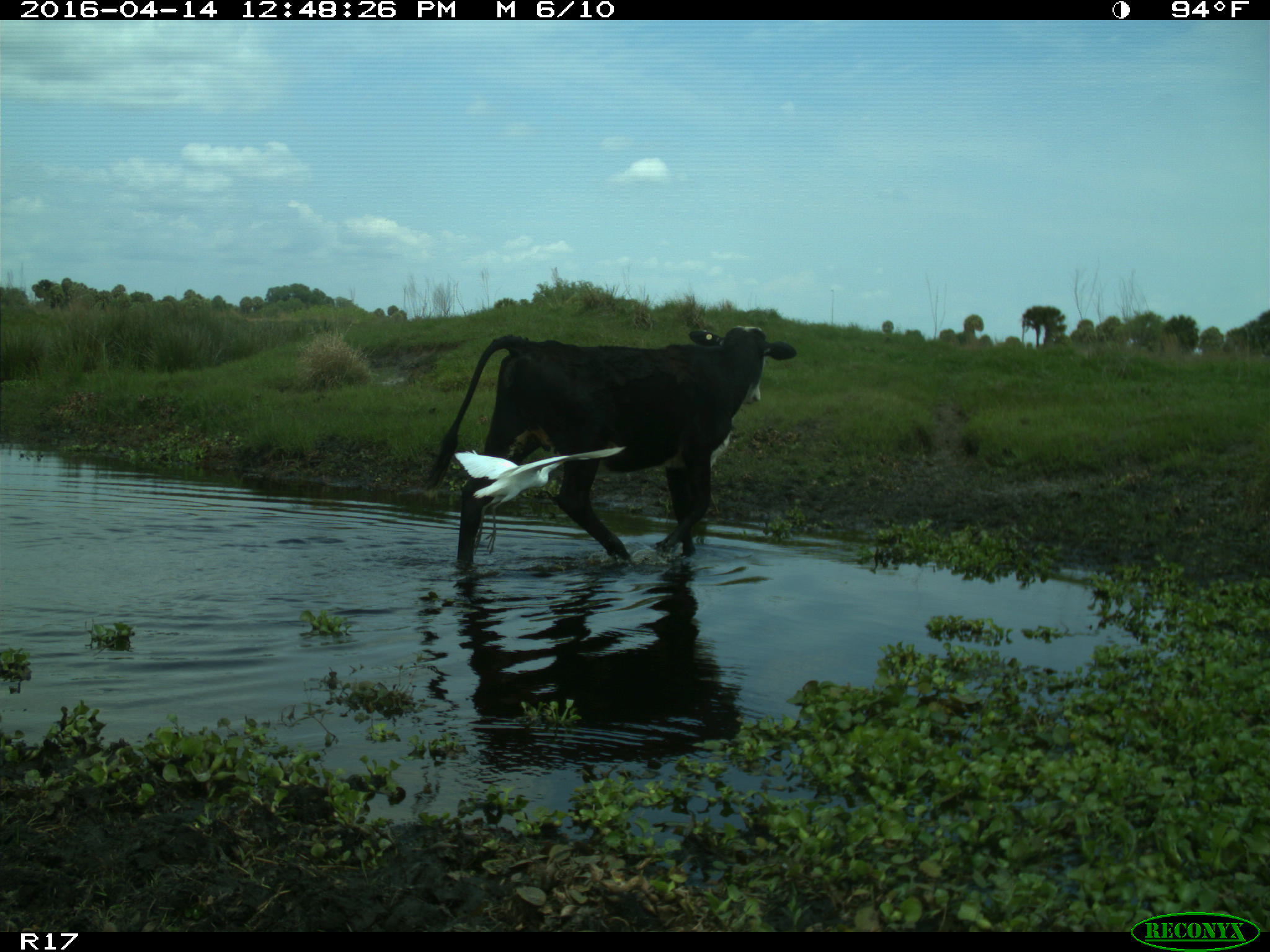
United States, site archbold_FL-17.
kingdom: Animalia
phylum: Chordata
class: Mammalia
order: Artiodactyla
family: Bovidae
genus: Bos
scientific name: Bos taurus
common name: domestic cow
Bos taurus (domestic cow).